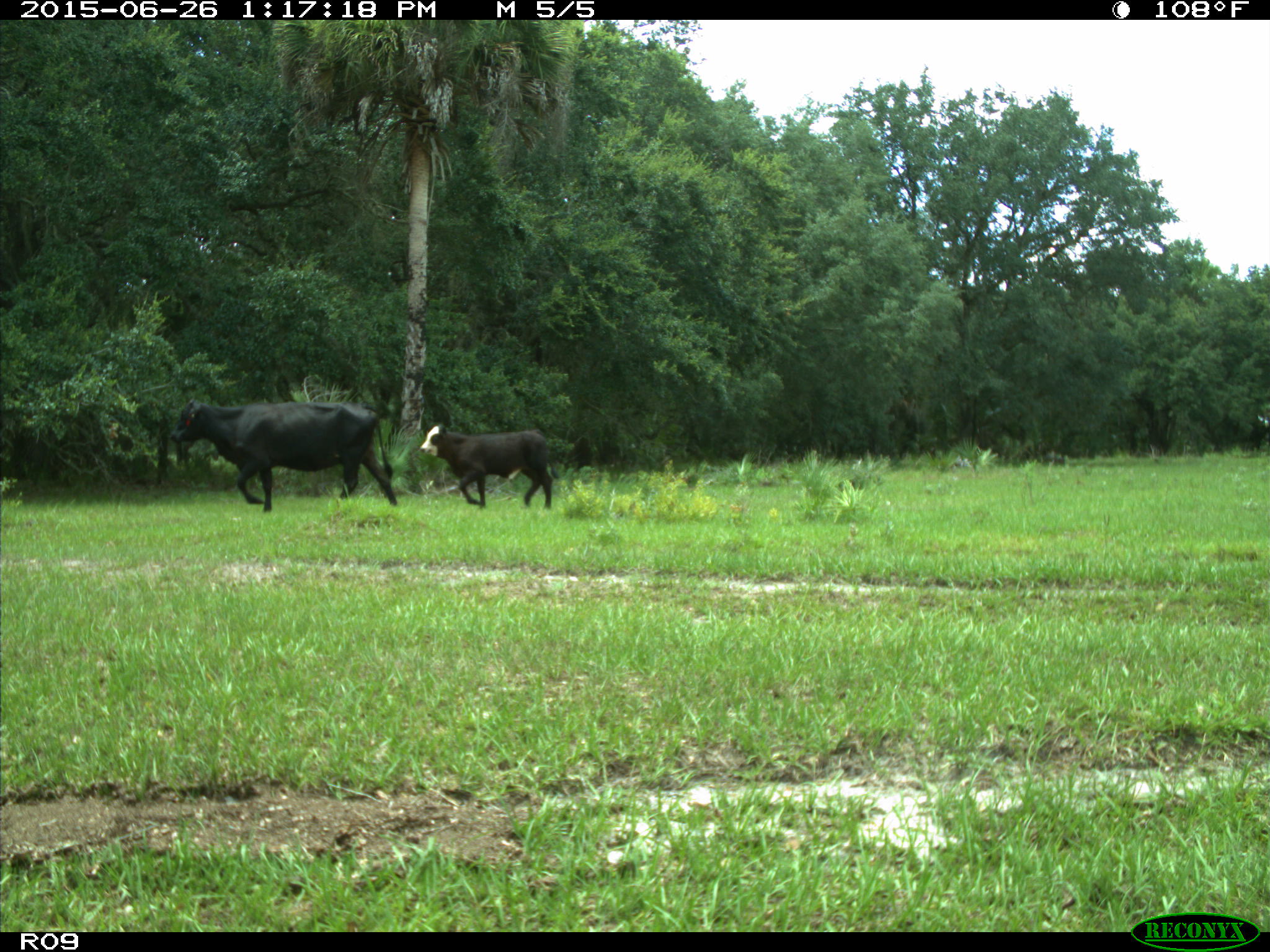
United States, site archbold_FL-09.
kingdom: Animalia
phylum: Chordata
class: Mammalia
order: Artiodactyla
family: Bovidae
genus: Bos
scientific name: Bos taurus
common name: domestic cow